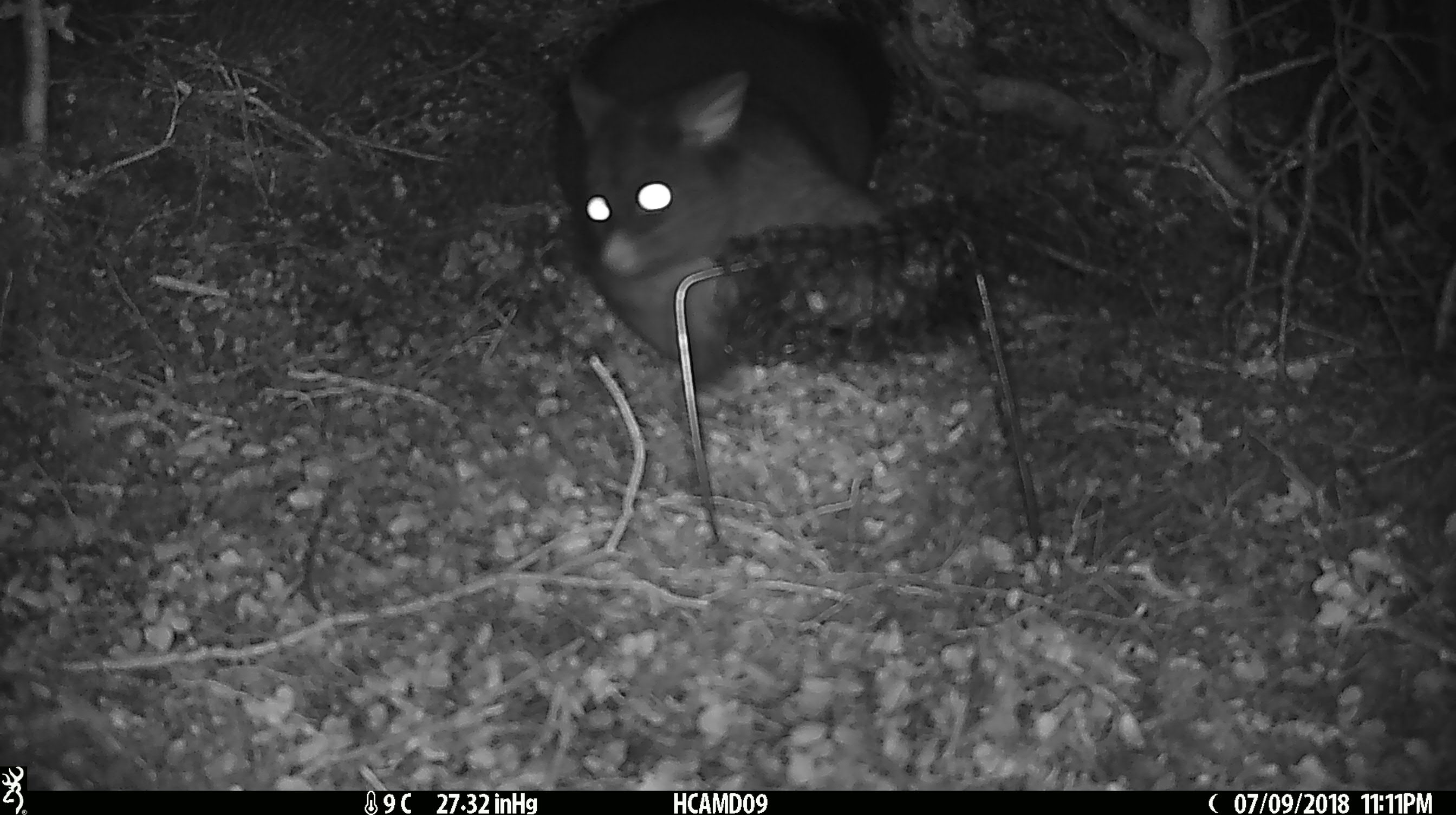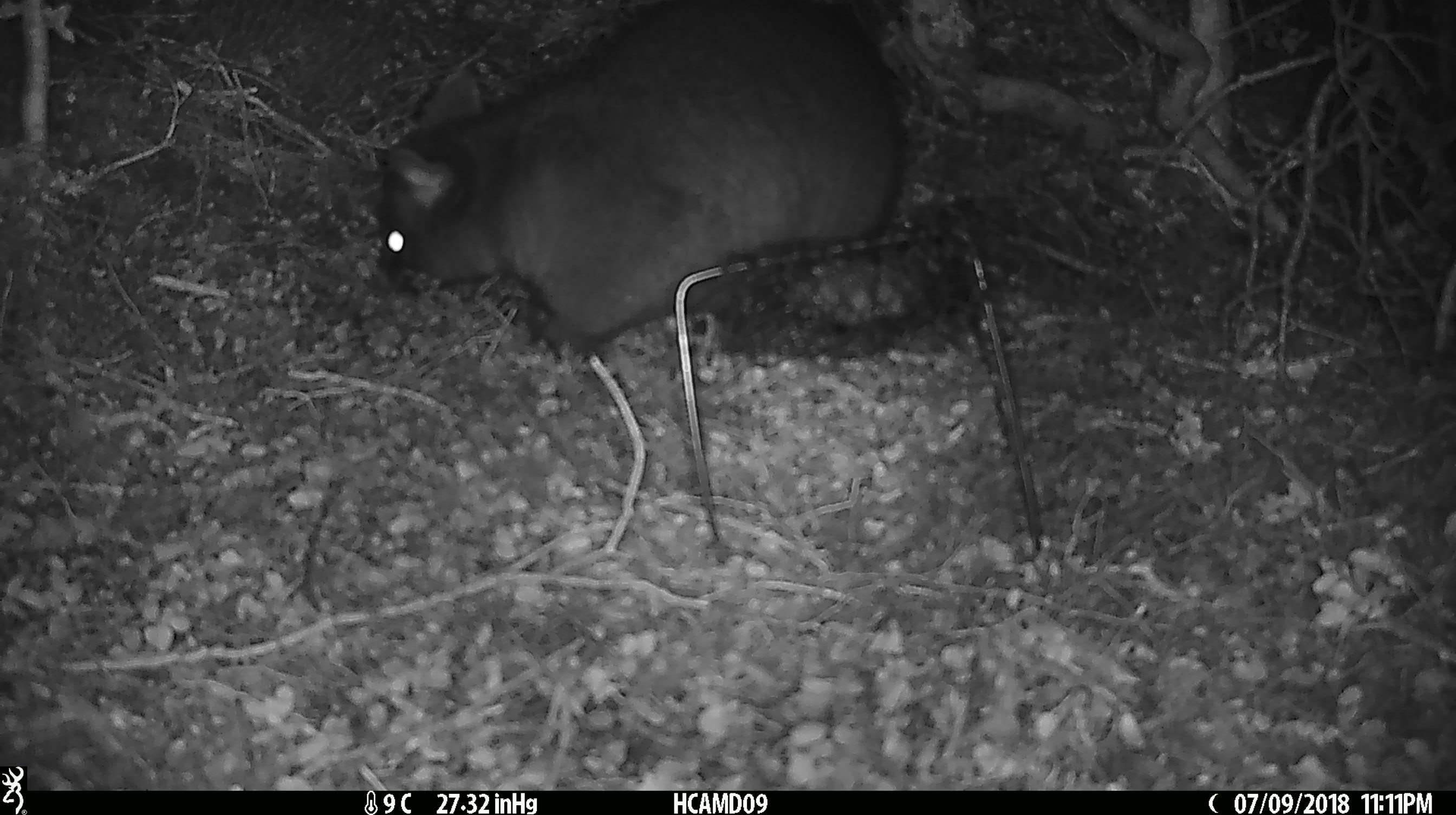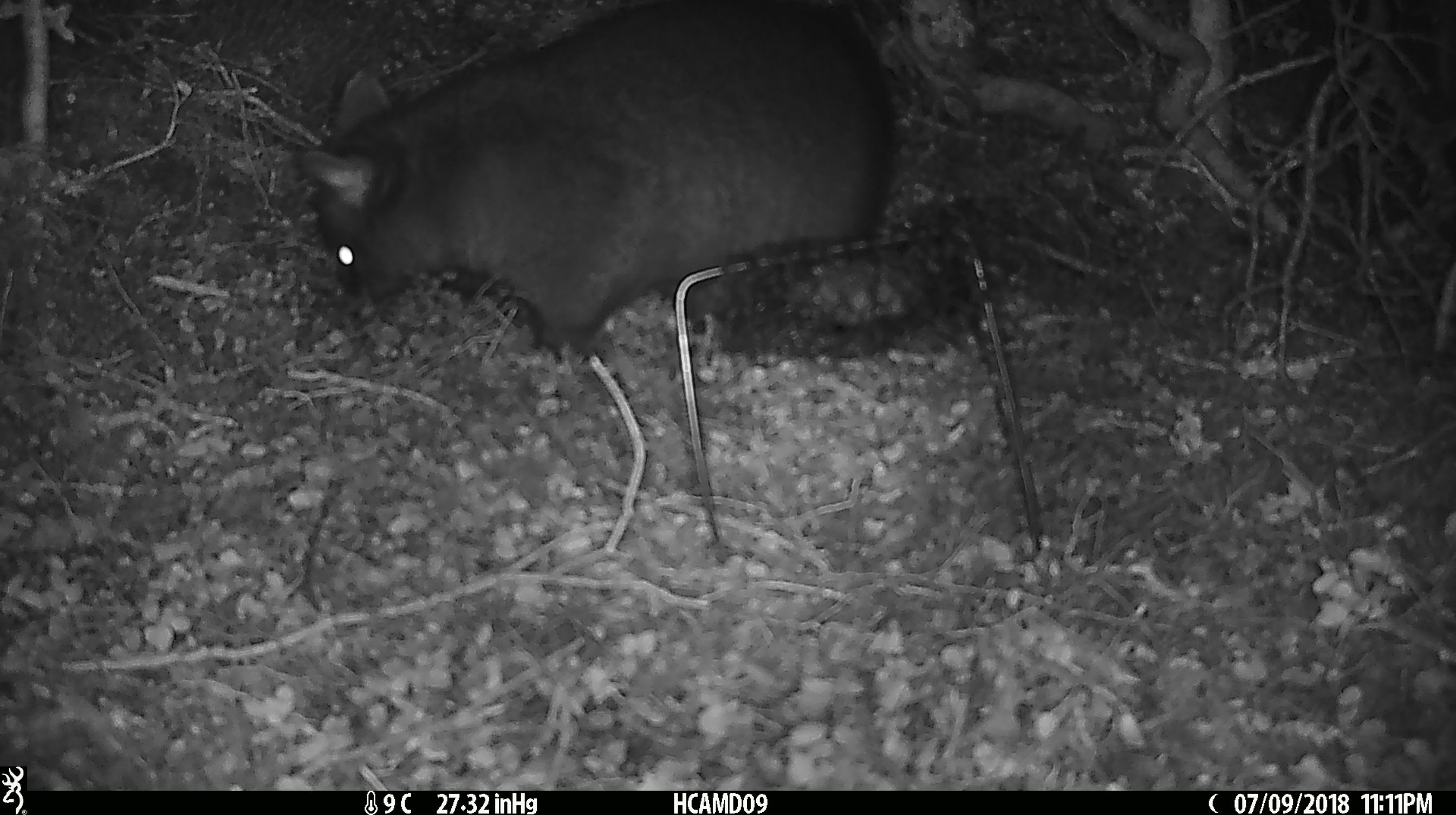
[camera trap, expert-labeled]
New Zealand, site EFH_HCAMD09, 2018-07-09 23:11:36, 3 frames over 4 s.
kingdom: Animalia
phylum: Chordata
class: Mammalia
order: Diprotodontia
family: Phalangeridae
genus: Trichosurus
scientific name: Trichosurus vulpecula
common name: common brushtail possum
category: possum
Possum (common brushtail possum) (Trichosurus vulpecula).